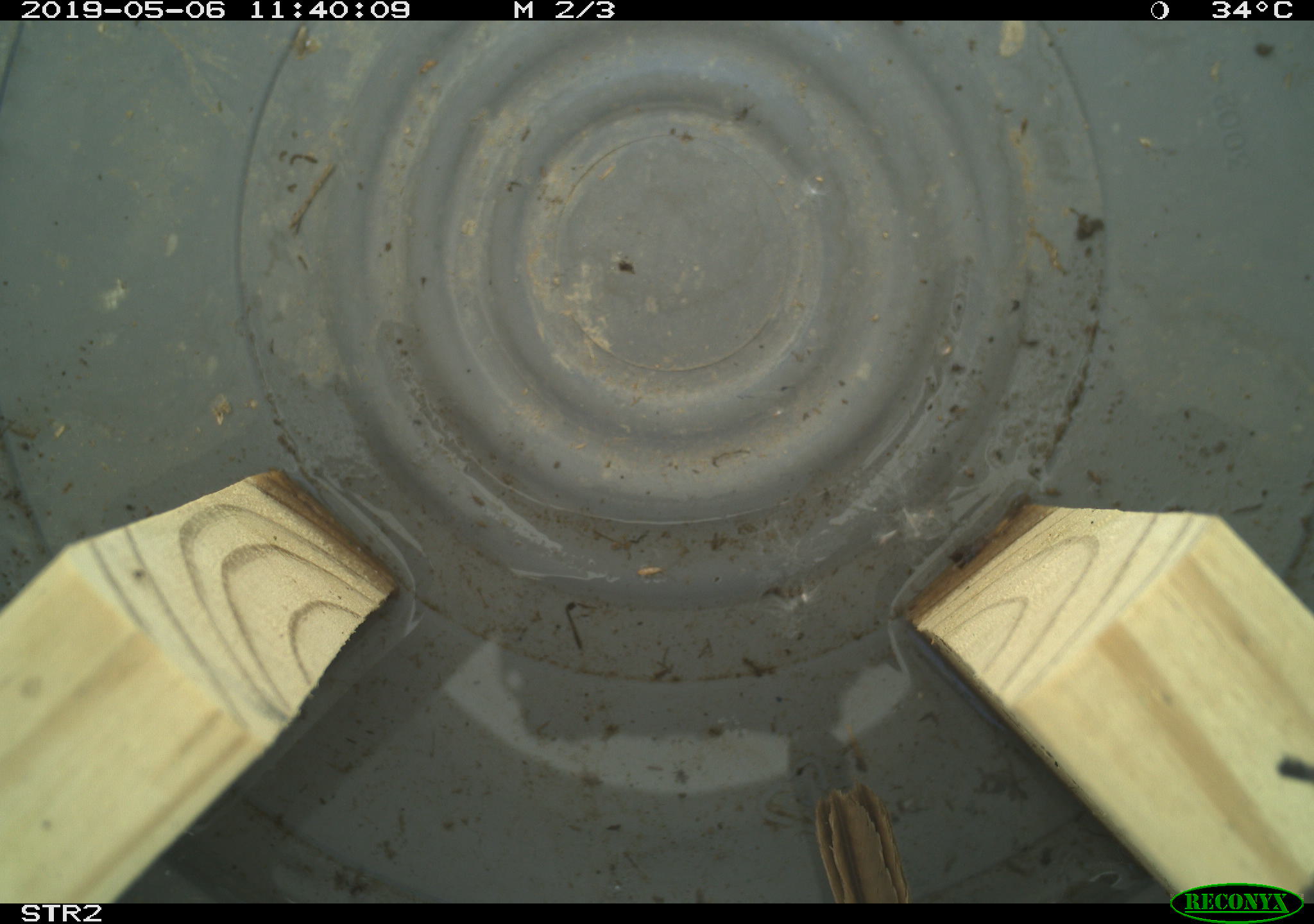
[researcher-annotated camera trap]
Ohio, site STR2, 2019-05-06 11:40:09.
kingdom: Animalia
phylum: Chordata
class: Aves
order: Passeriformes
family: Passerellidae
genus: Melospiza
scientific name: Melospiza melodia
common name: song sparrow